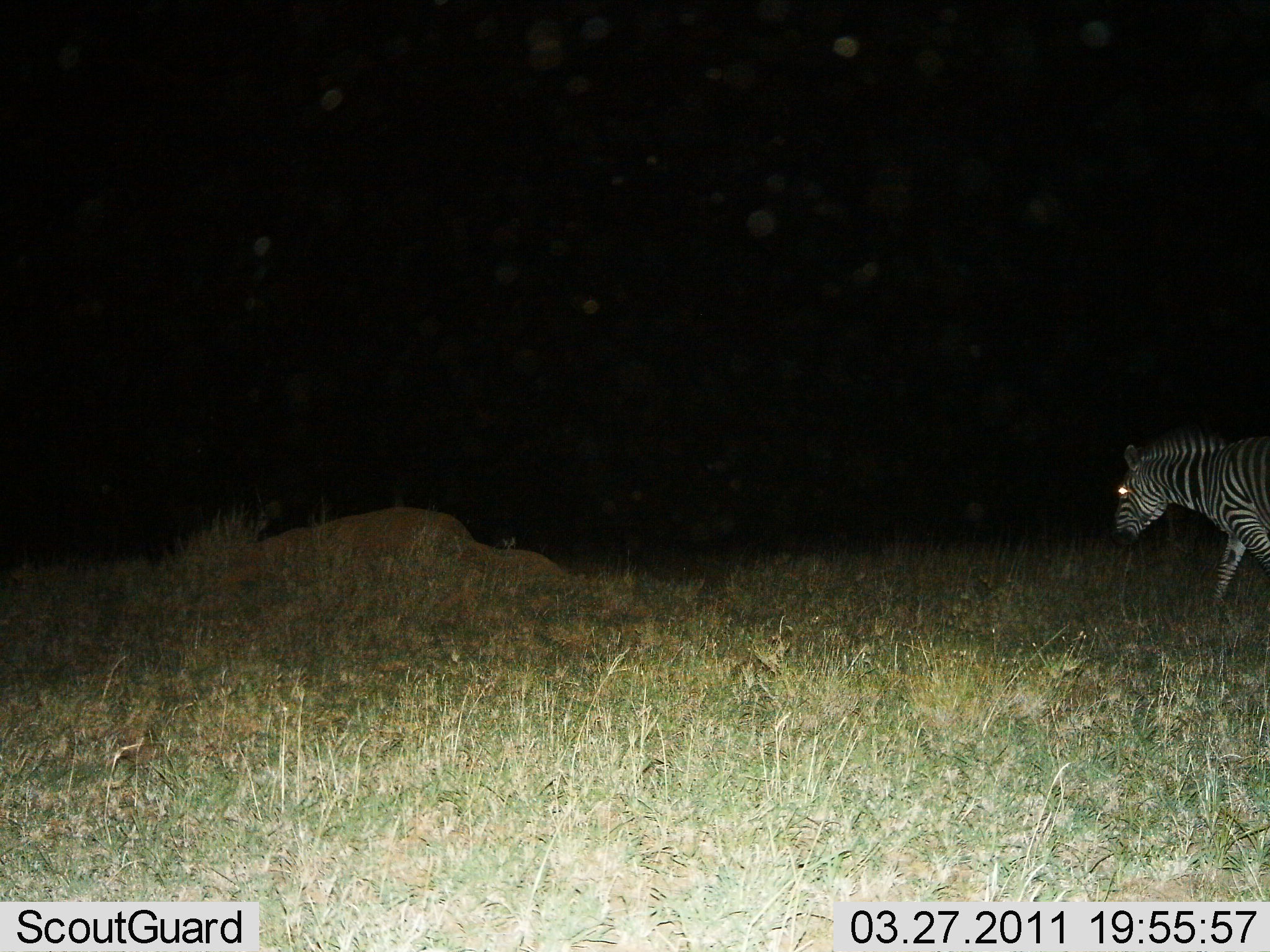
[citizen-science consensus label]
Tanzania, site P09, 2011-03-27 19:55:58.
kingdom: Animalia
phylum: Chordata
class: Mammalia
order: Perissodactyla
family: Equidae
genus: Equus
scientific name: Equus quagga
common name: plains zebra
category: zebra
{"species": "zebra (plains zebra) (Equus quagga)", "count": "1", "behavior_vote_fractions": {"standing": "9%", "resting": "0%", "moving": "91%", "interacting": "0%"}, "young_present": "0%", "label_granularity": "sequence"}